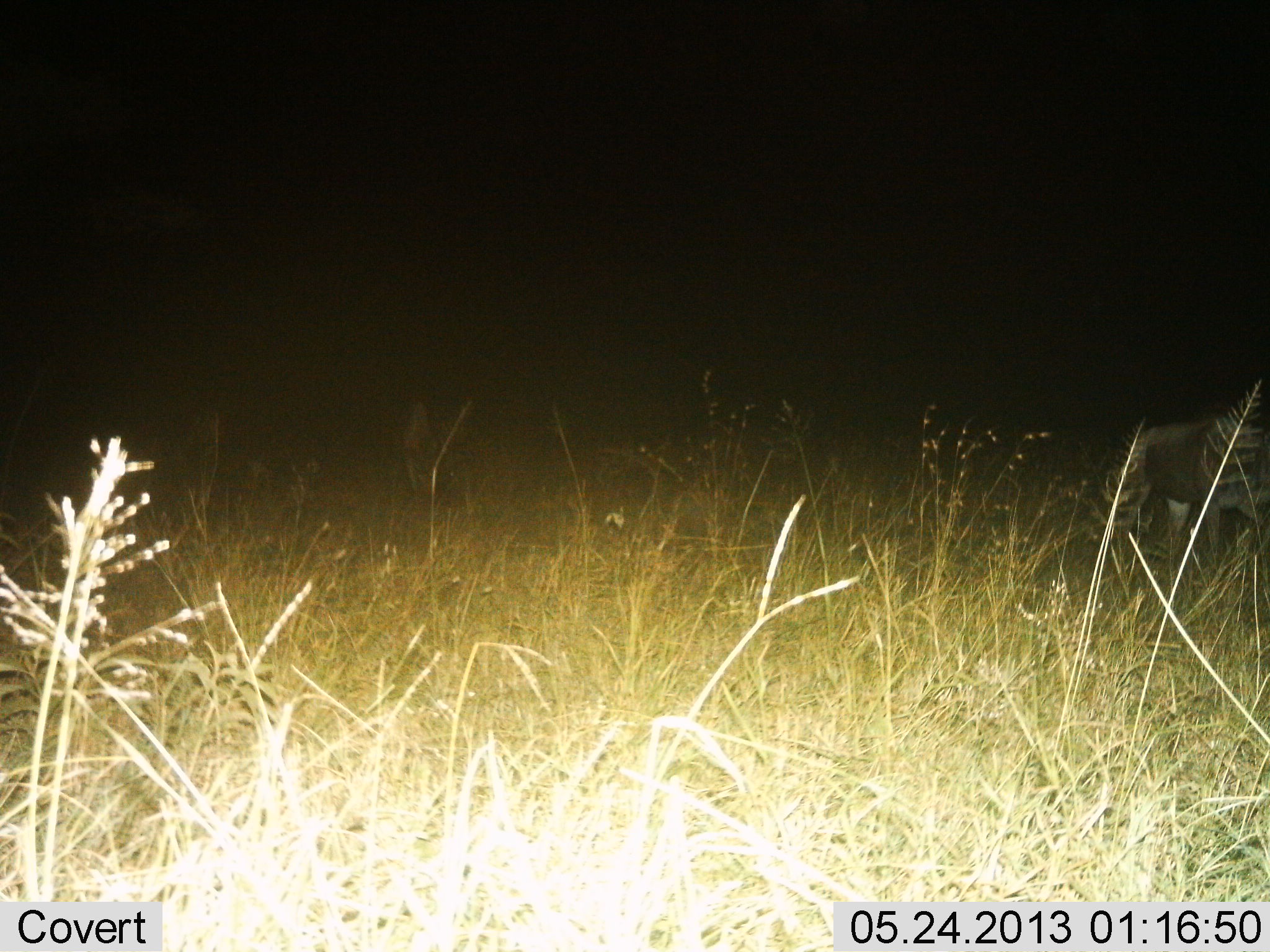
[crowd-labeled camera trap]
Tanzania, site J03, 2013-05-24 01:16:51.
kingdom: Animalia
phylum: Chordata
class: Mammalia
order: Artiodactyla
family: Bovidae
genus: Connochaetes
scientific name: Connochaetes taurinus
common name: blue wildebeest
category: wildebeest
Wildebeest (blue wildebeest) (Connochaetes taurinus), count 1. Behavior (volunteer vote fractions): standing 67%, resting 0%, moving 17%, interacting 0%. Young present (vote fraction): 0%. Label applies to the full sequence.